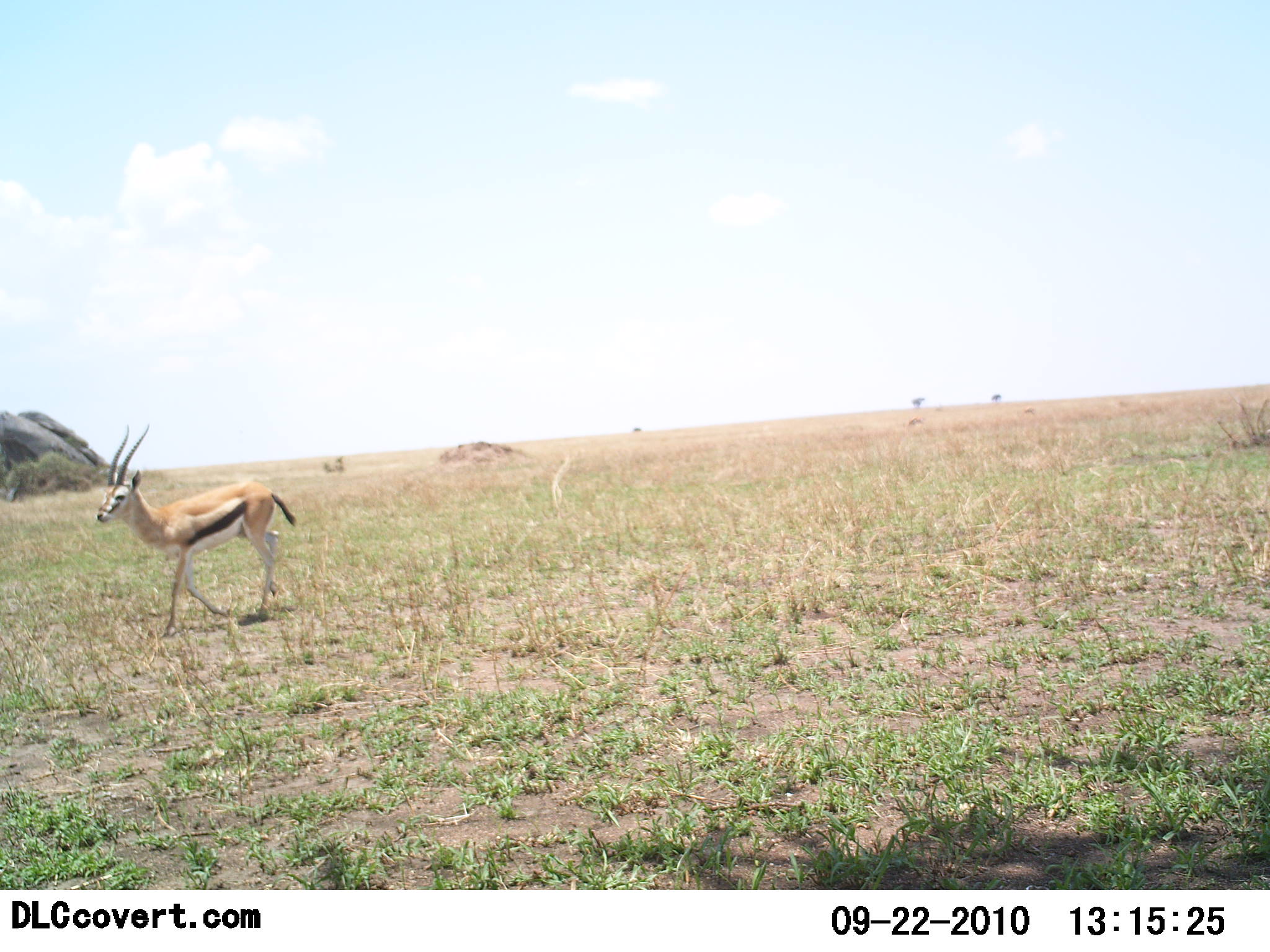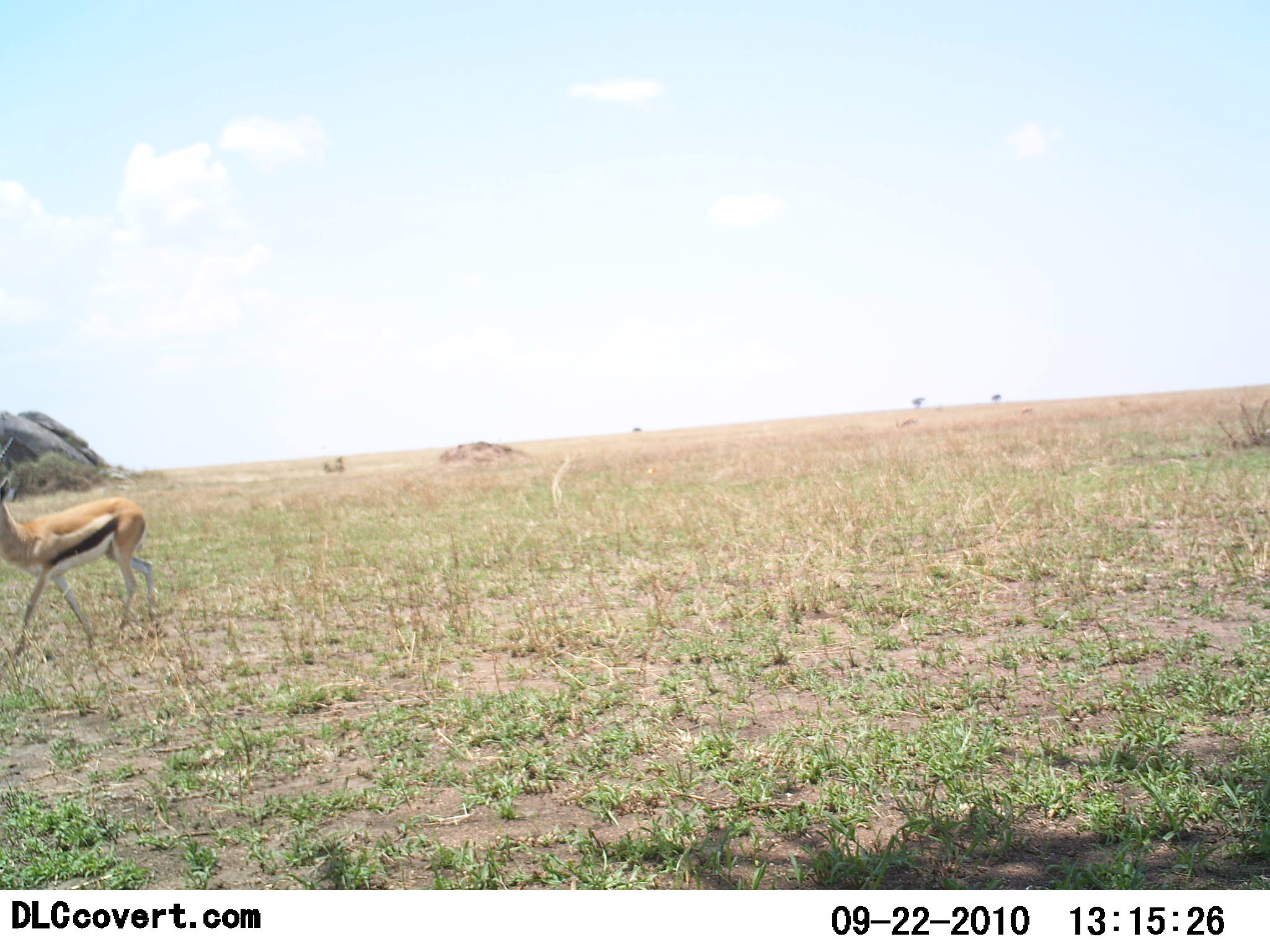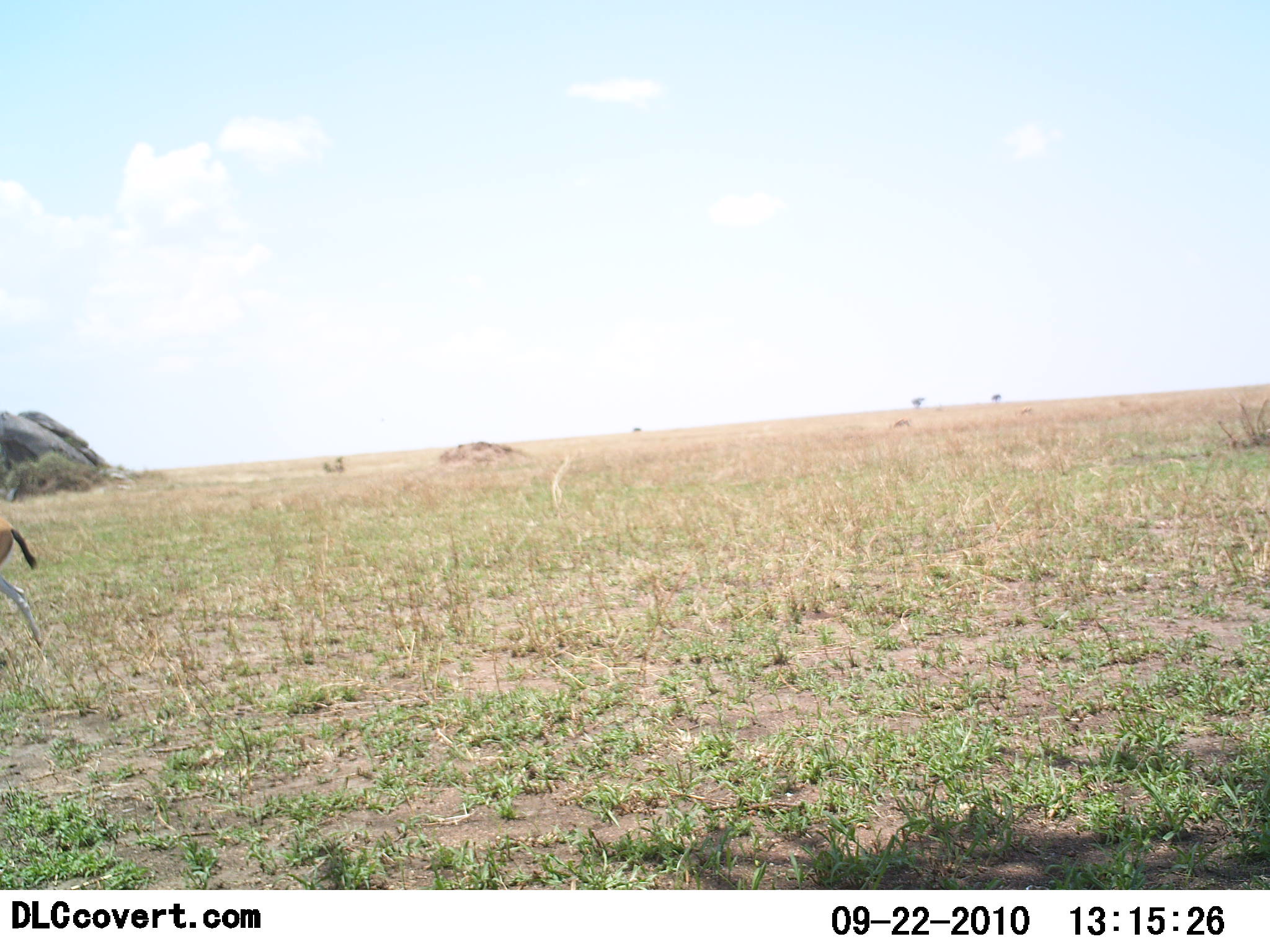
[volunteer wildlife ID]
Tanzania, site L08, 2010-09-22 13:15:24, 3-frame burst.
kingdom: Animalia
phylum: Chordata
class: Mammalia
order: Artiodactyla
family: Bovidae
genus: Eudorcas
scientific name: Eudorcas thomsonii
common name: thomson's gazelle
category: gazellethomsons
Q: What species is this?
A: Gazellethomsons (thomson's gazelle) (Eudorcas thomsonii).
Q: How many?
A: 1.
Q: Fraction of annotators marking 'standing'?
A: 7%.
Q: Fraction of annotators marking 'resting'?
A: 0%.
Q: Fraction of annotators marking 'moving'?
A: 100%.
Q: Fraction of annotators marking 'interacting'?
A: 0%.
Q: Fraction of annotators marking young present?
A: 0%.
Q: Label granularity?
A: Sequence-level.